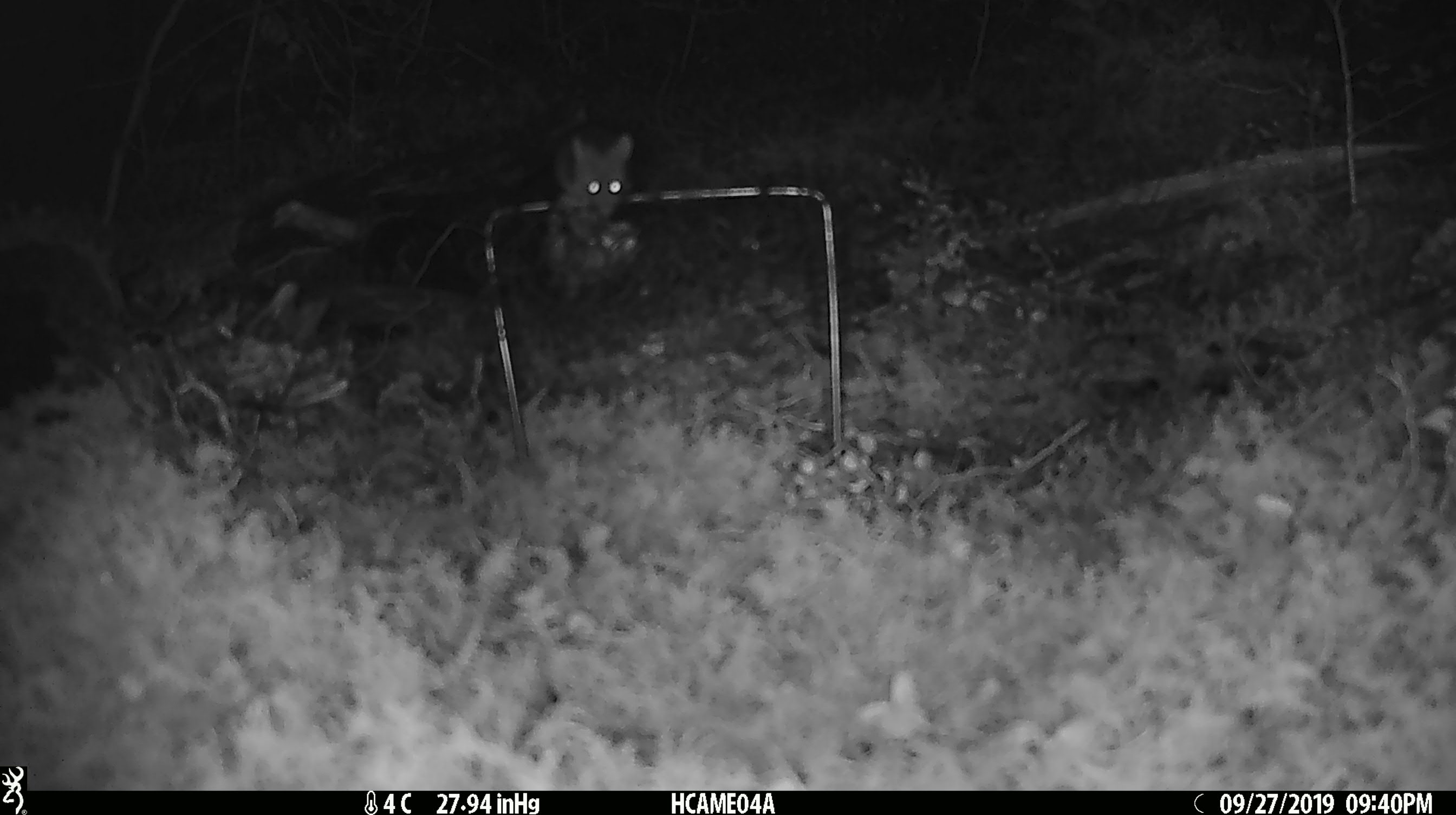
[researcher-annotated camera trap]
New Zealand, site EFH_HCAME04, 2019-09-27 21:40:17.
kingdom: Animalia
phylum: Chordata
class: Mammalia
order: Rodentia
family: Muridae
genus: Mus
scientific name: Mus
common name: mouse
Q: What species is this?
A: Mouse (Mus).